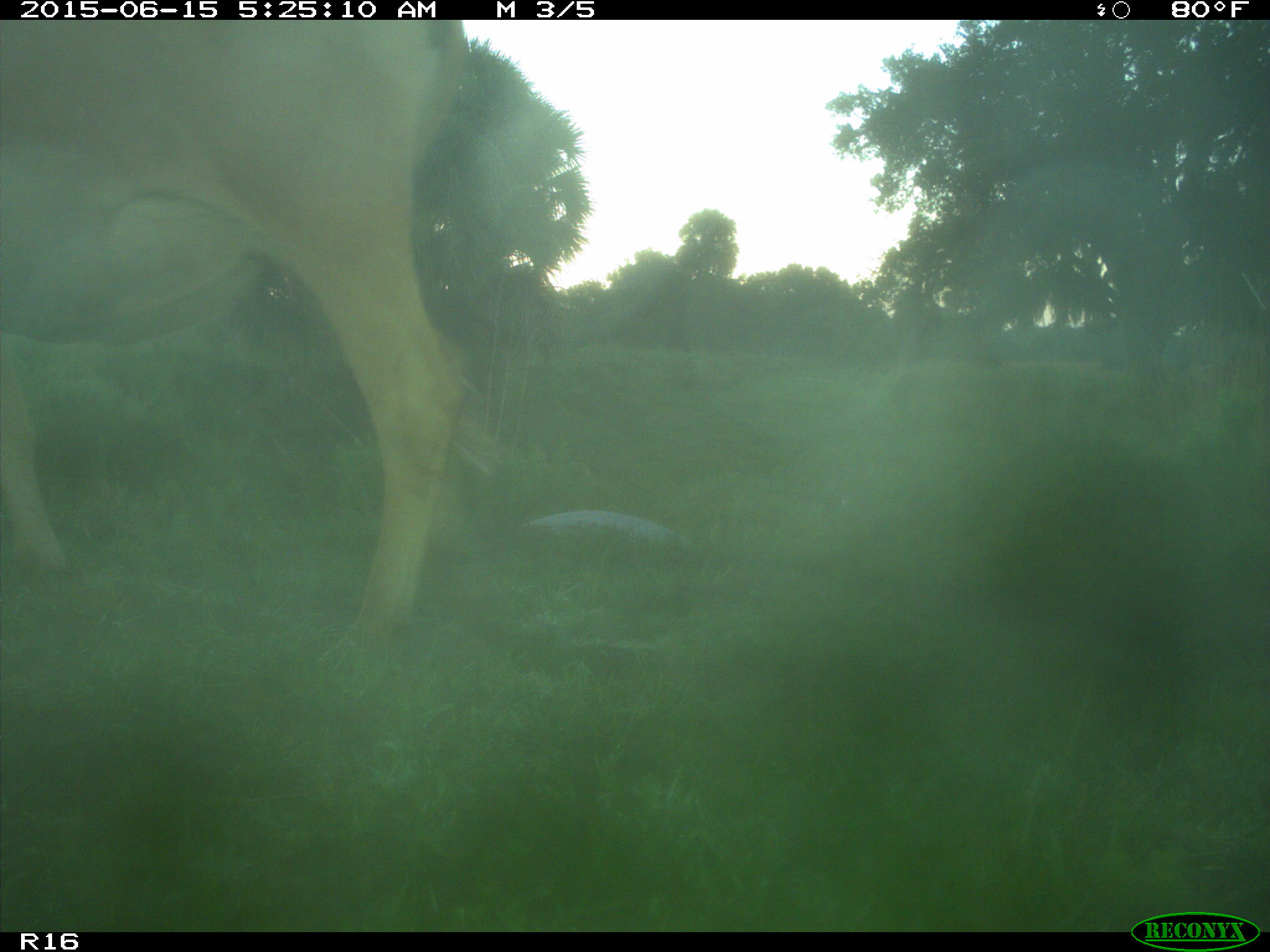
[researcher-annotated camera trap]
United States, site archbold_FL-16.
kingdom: Animalia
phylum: Chordata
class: Mammalia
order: Artiodactyla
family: Bovidae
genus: Bos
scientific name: Bos taurus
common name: domestic cow